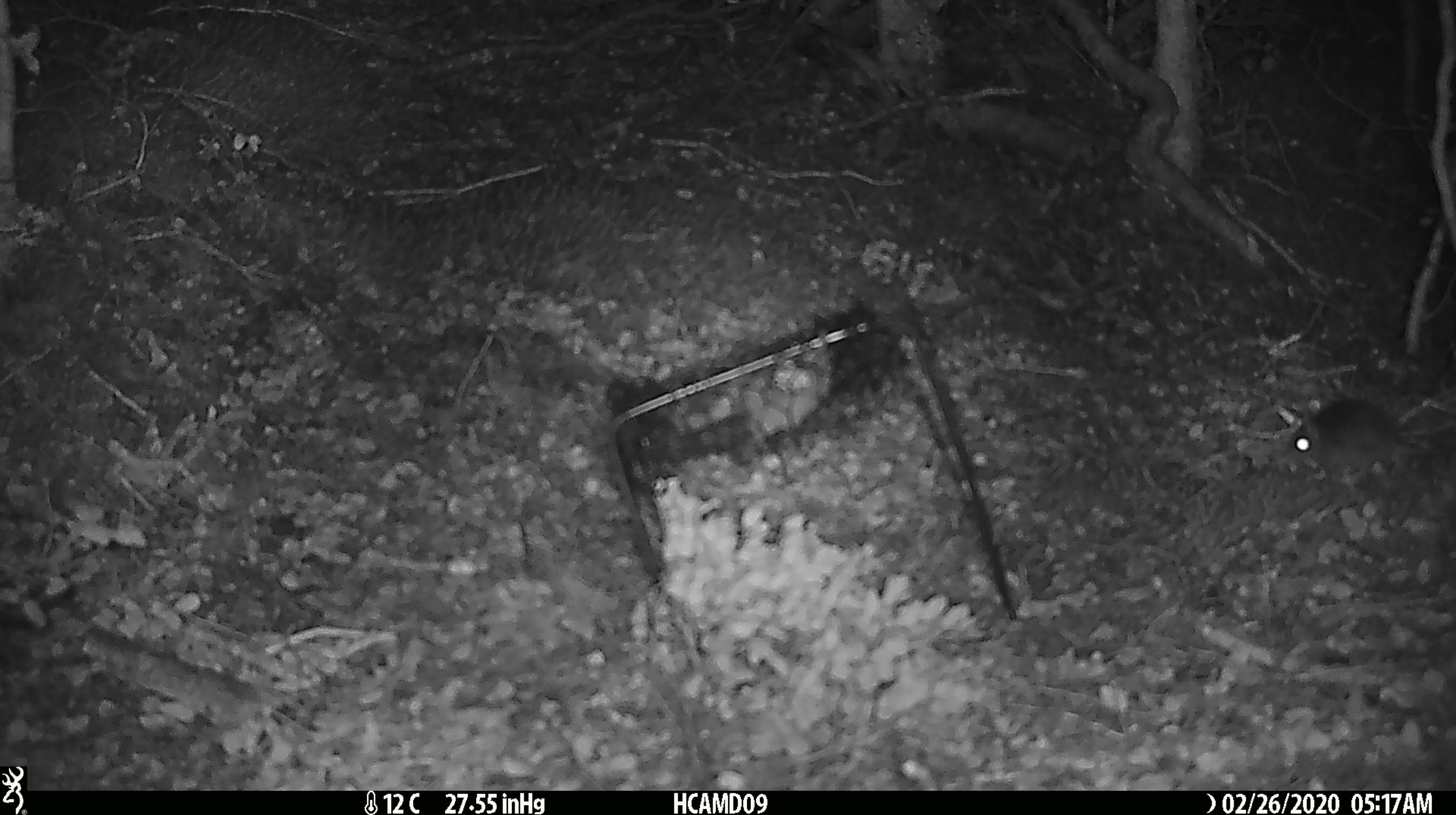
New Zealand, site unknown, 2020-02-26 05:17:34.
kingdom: Animalia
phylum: Chordata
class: Mammalia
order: Rodentia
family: Muridae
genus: Mus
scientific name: Mus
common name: mouse